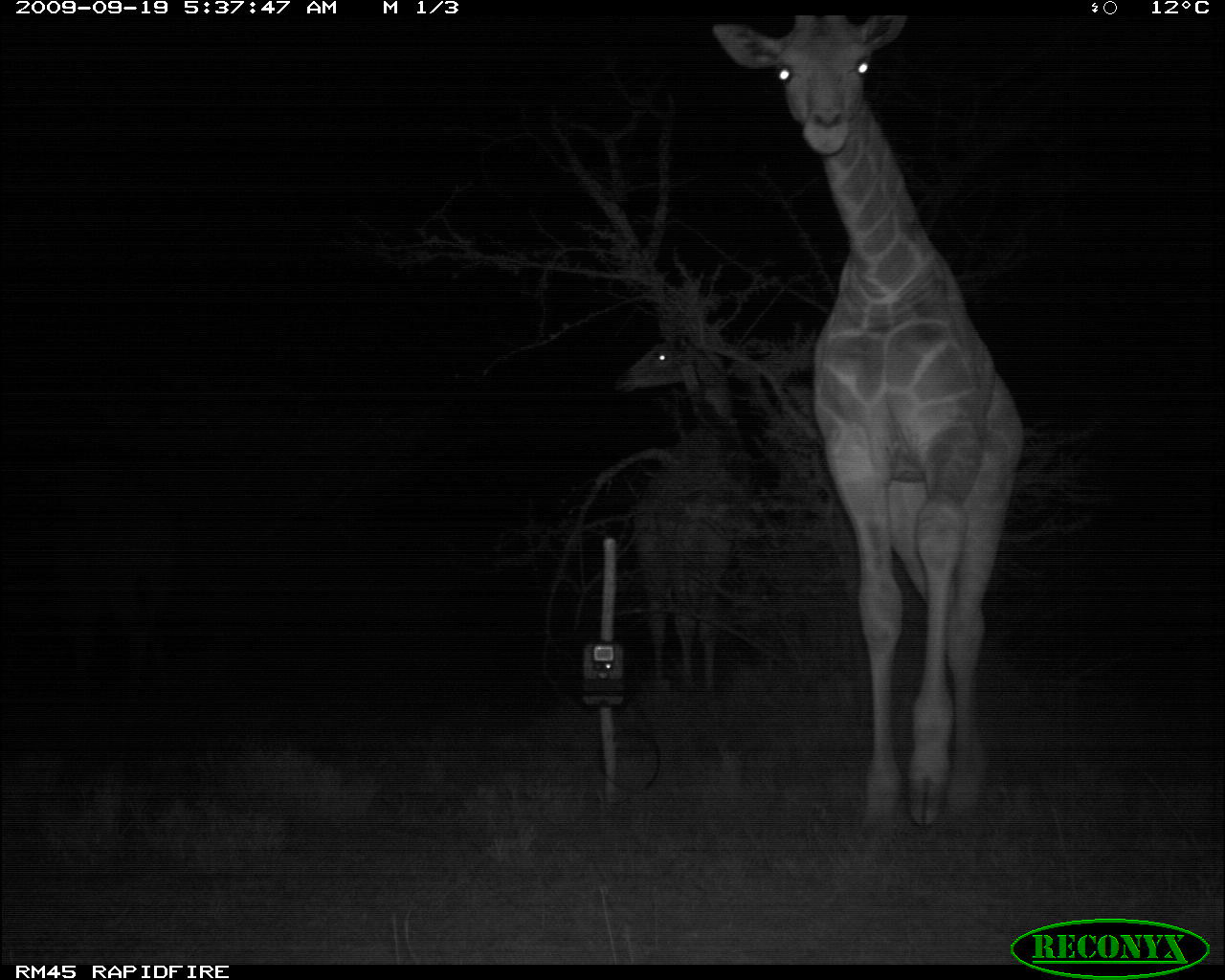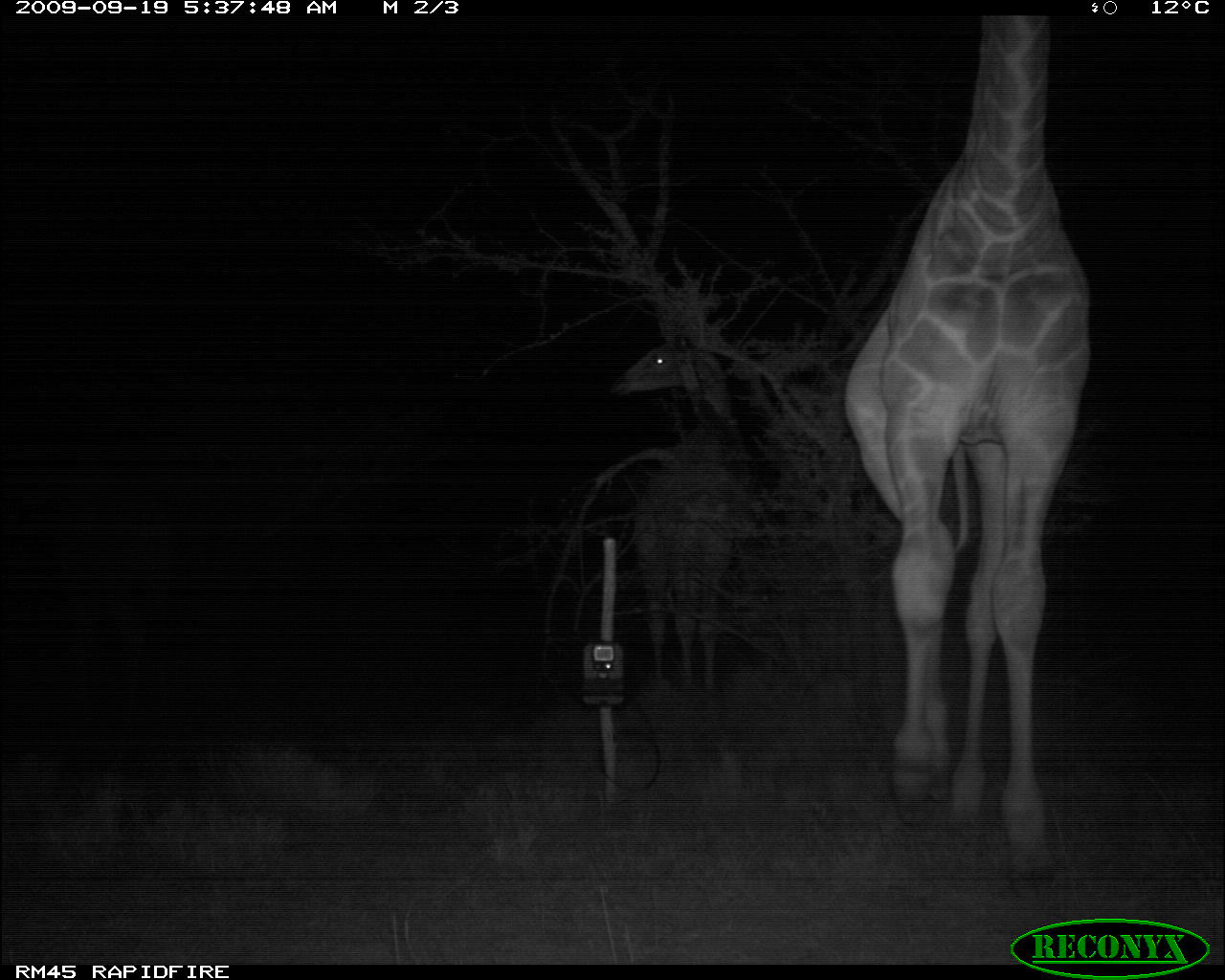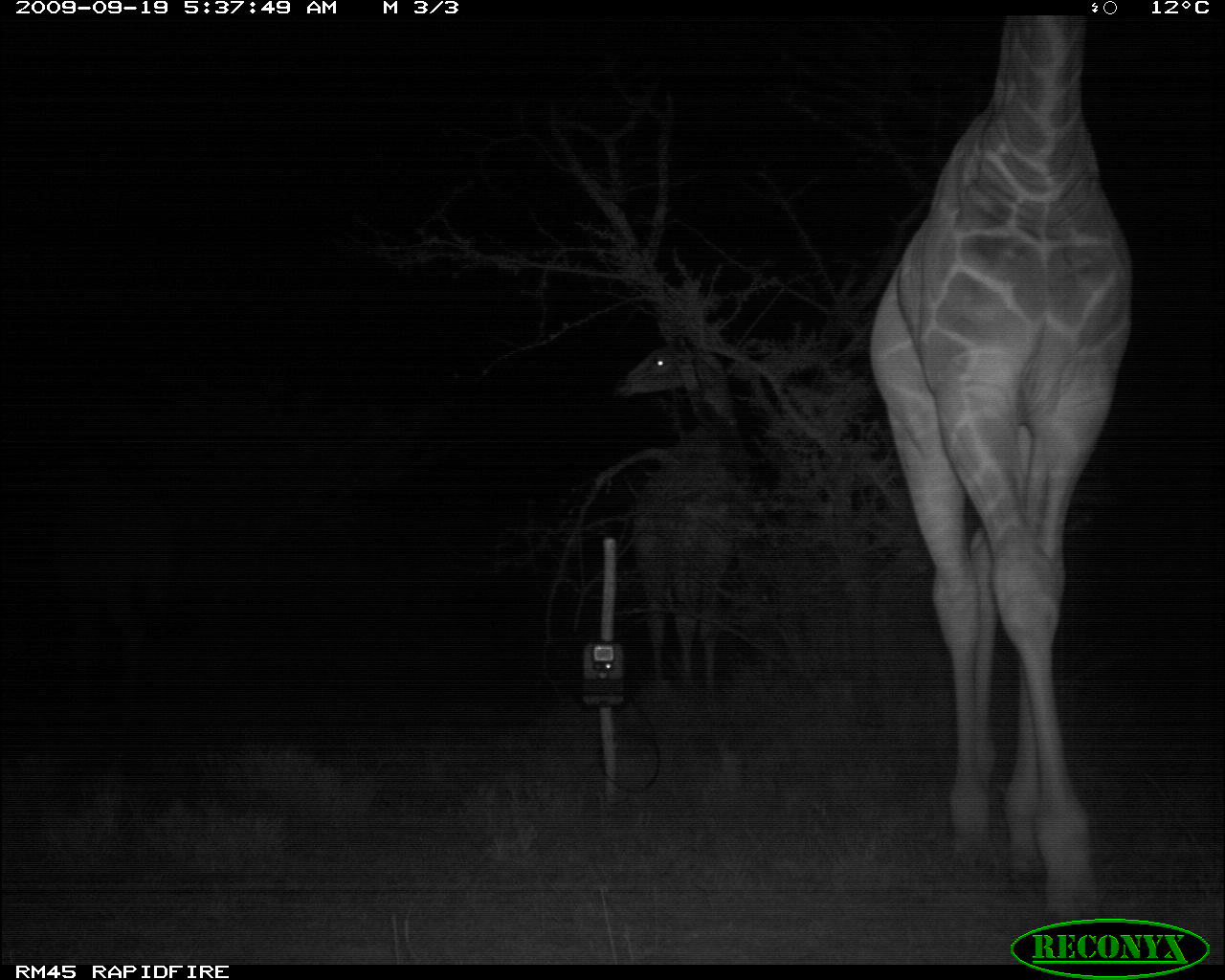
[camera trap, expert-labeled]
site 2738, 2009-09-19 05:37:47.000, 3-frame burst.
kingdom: Animalia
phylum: Chordata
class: Mammalia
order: Artiodactyla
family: Giraffidae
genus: Giraffa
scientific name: Giraffa camelopardalis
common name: giraffe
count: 2